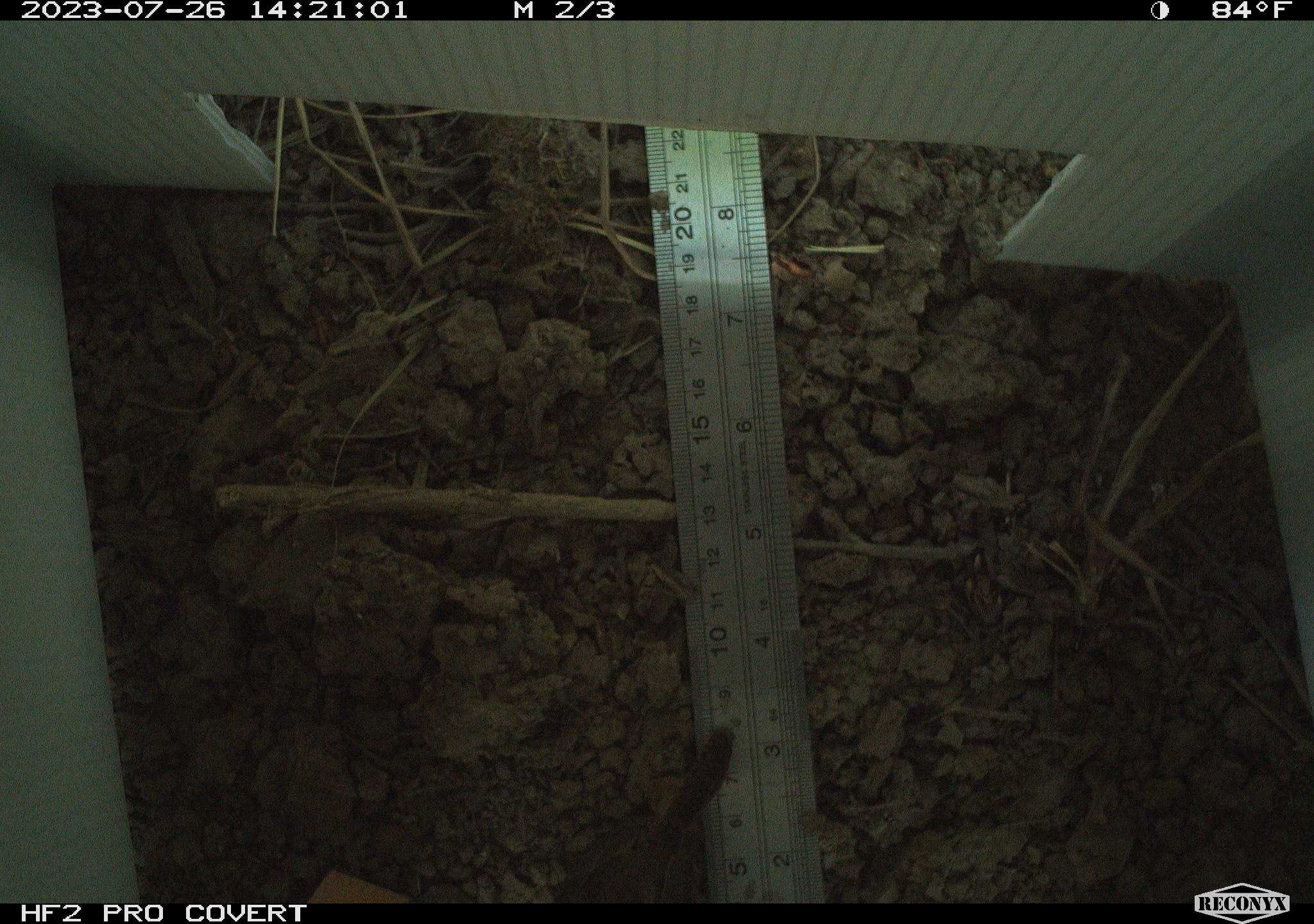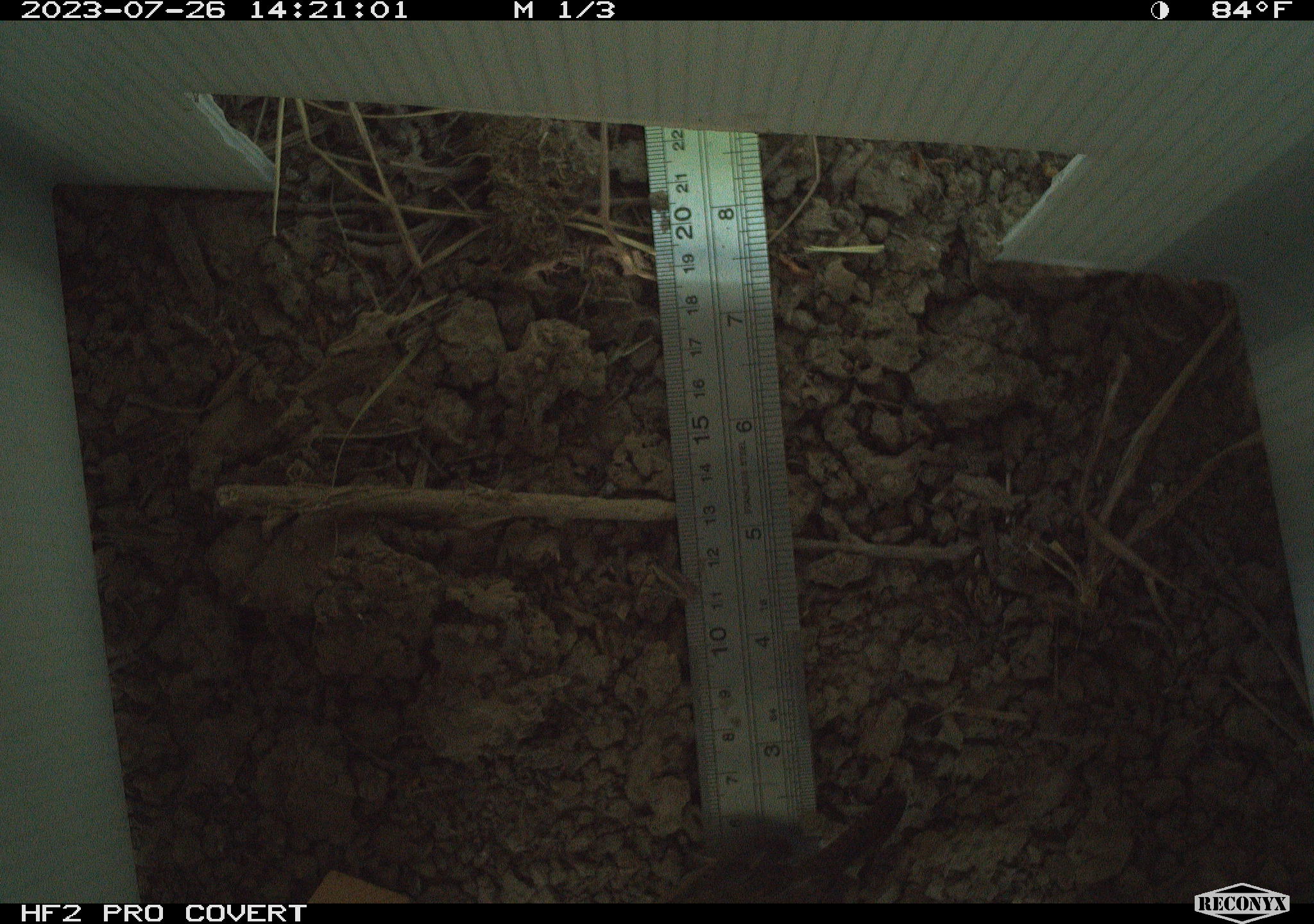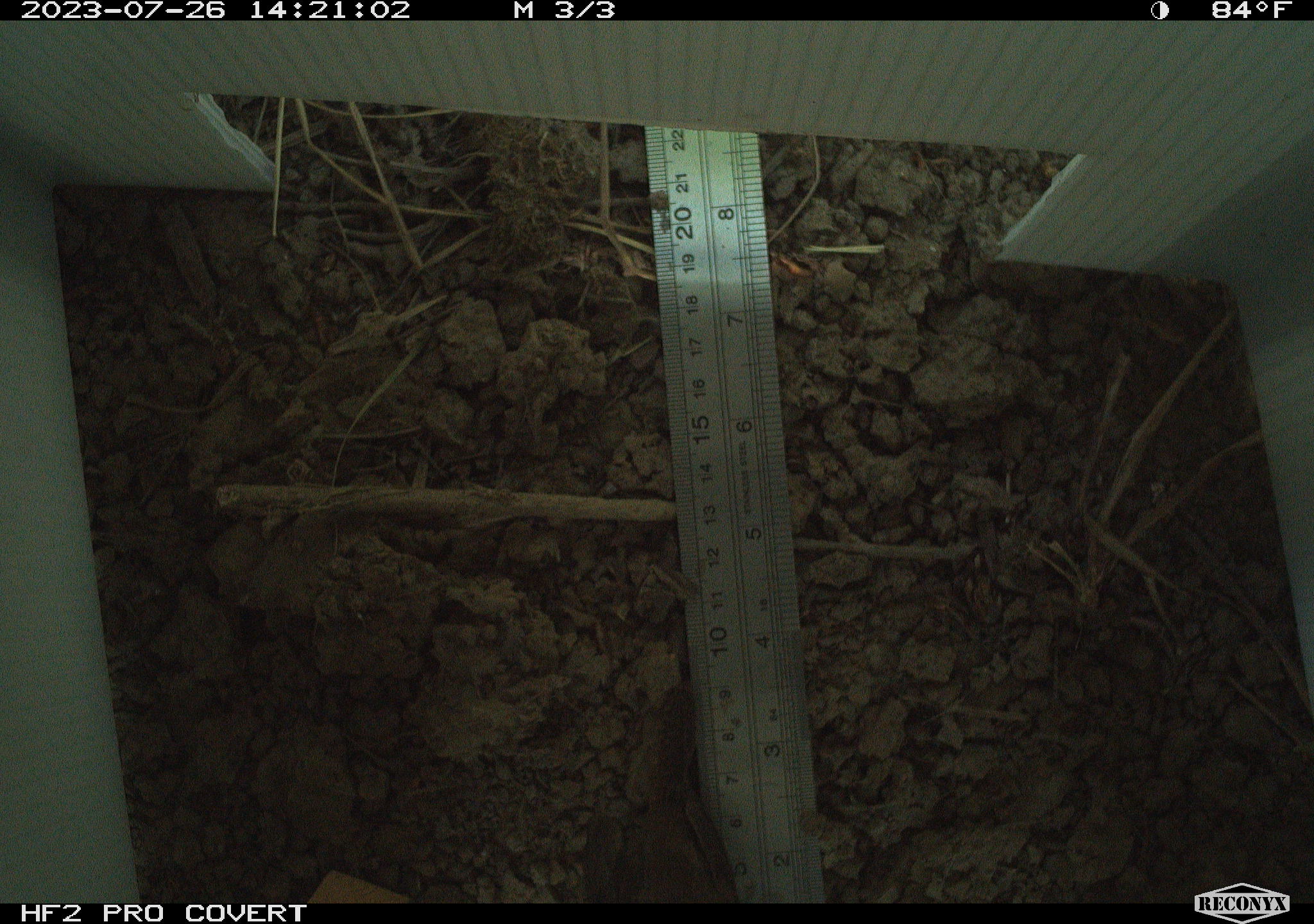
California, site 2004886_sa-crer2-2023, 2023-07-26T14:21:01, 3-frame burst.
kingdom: Animalia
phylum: Chordata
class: Aves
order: Passeriformes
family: Troglodytidae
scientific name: Troglodytidae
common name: wren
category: troglodytidae family